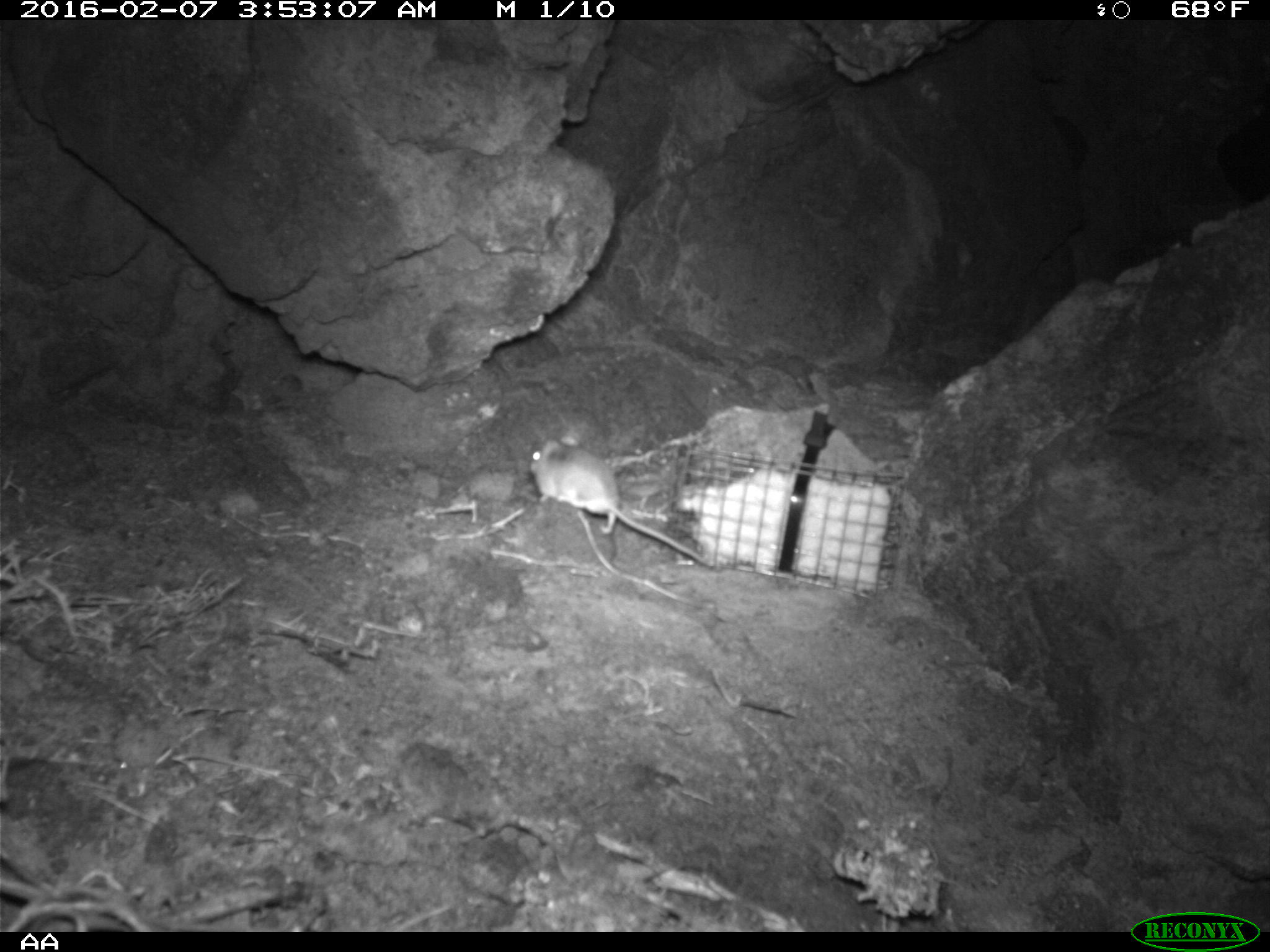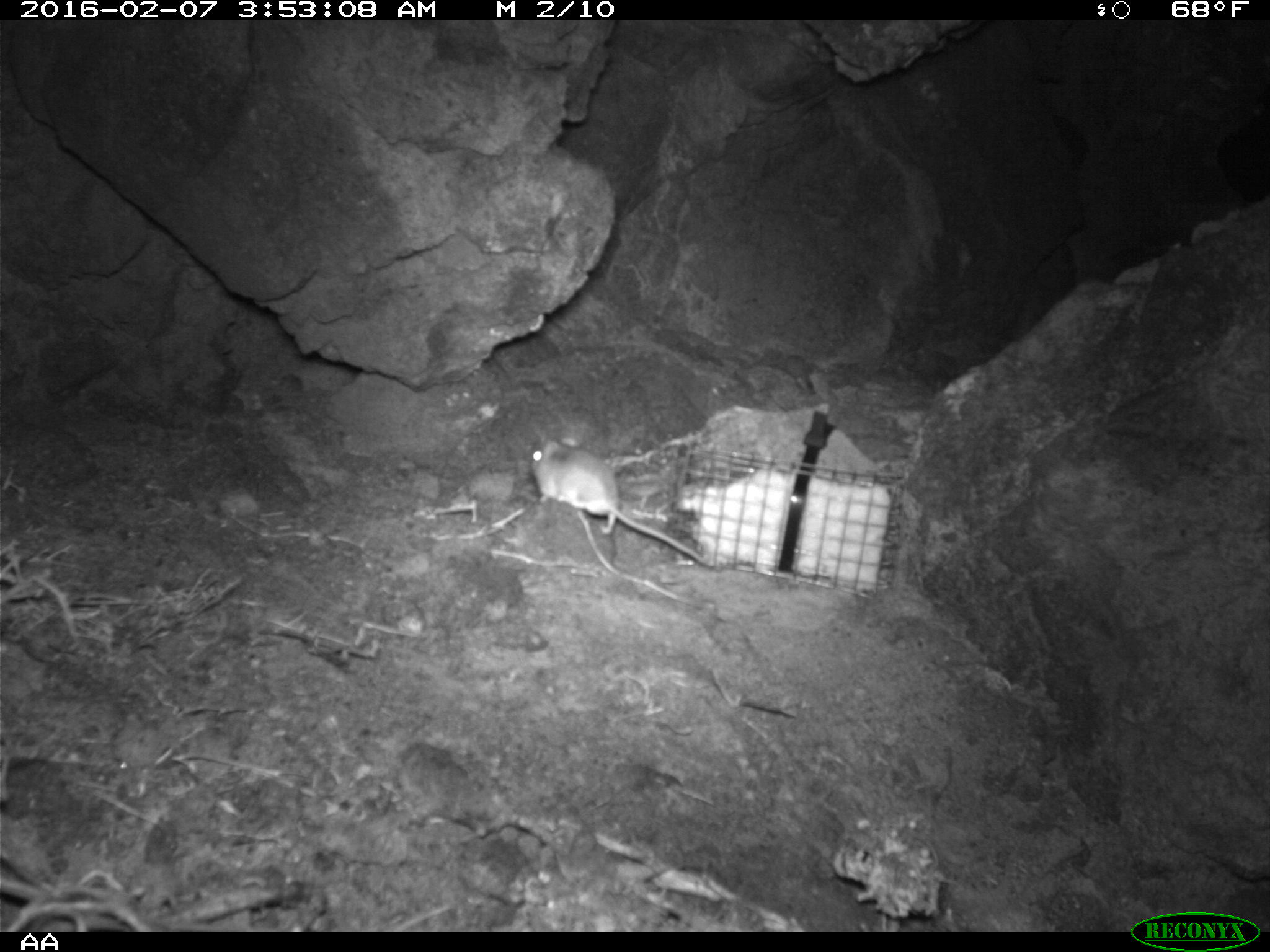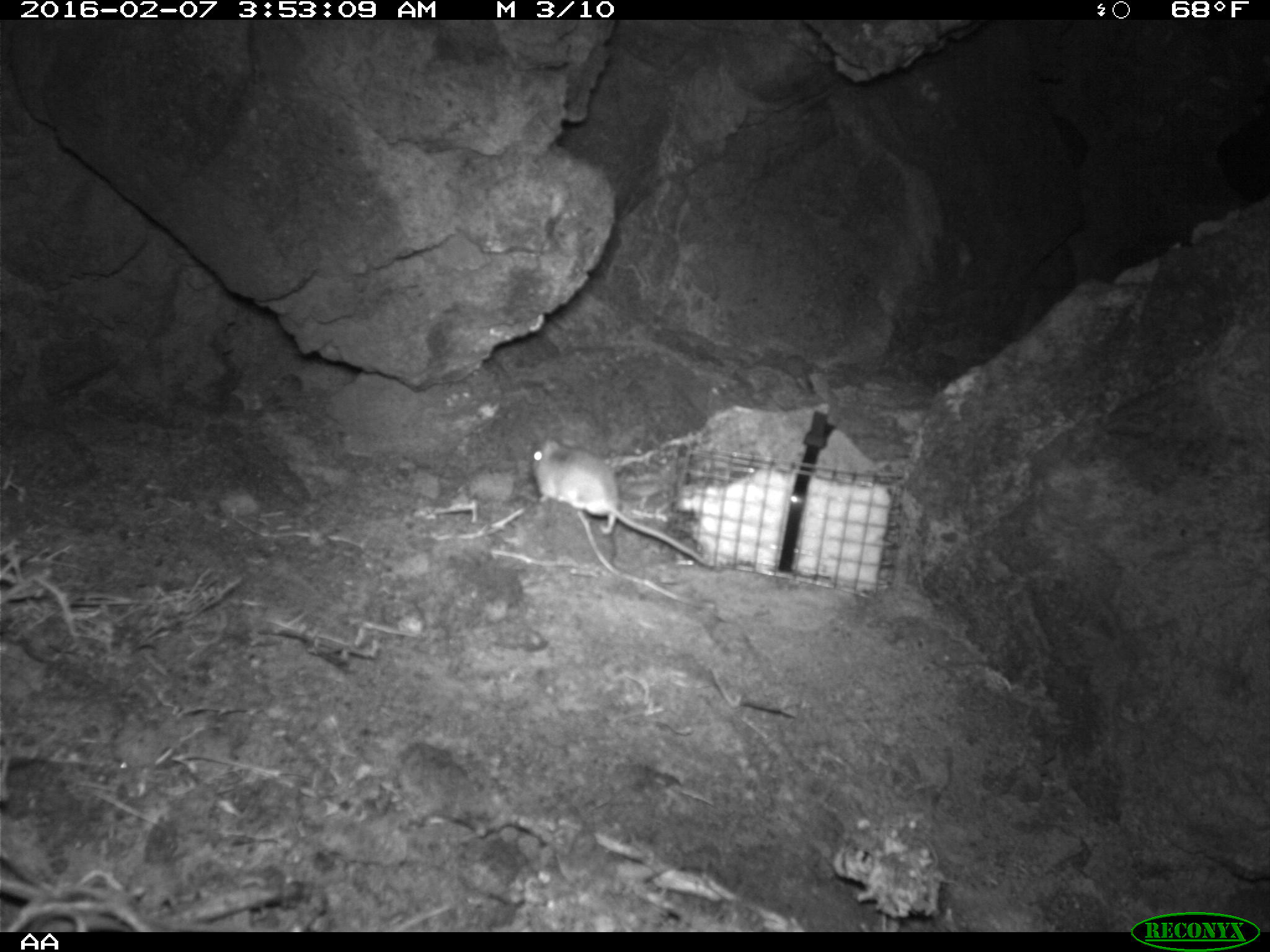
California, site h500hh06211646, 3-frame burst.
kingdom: Animalia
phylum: Chordata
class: Mammalia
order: Rodentia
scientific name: Rodentia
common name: rodent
Rodent (Rodentia).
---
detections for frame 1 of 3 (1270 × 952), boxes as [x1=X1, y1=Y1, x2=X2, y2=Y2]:
rodent: [x1=528, y1=438, x2=711, y2=566]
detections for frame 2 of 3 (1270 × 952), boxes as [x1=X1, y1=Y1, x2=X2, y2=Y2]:
rodent: [x1=528, y1=437, x2=712, y2=573]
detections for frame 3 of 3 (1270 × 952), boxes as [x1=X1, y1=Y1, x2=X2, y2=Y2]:
rodent: [x1=532, y1=440, x2=707, y2=565]